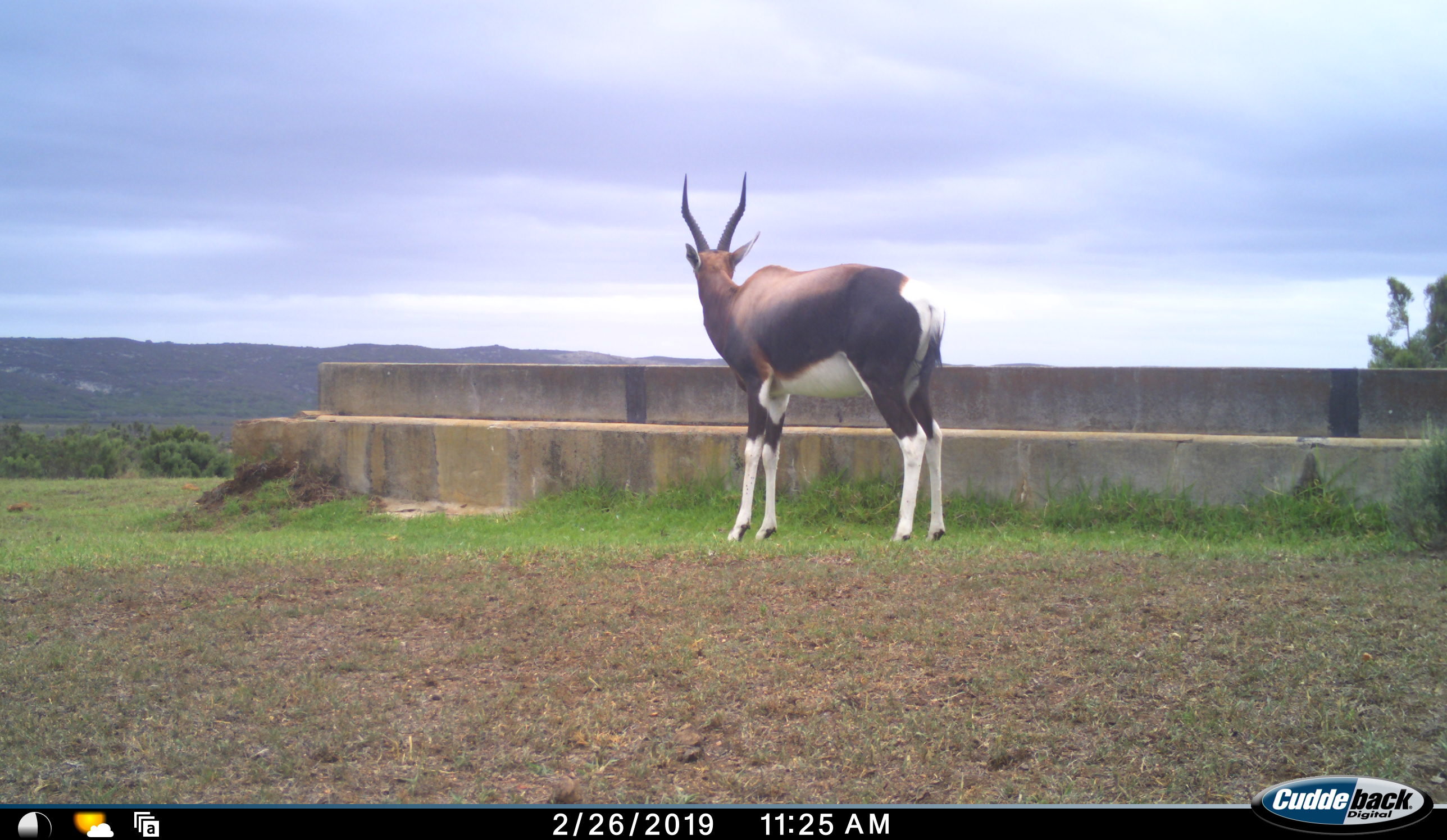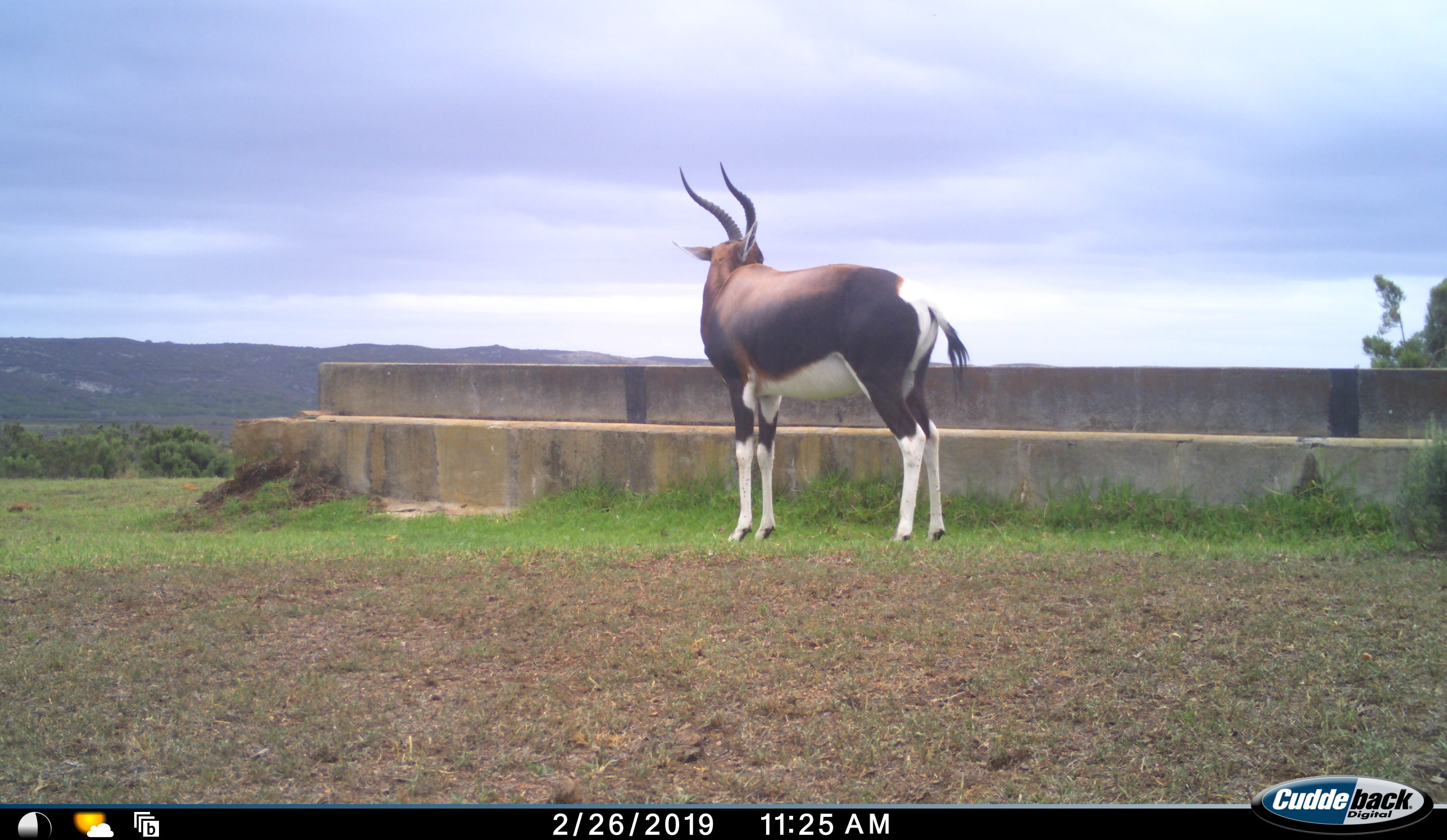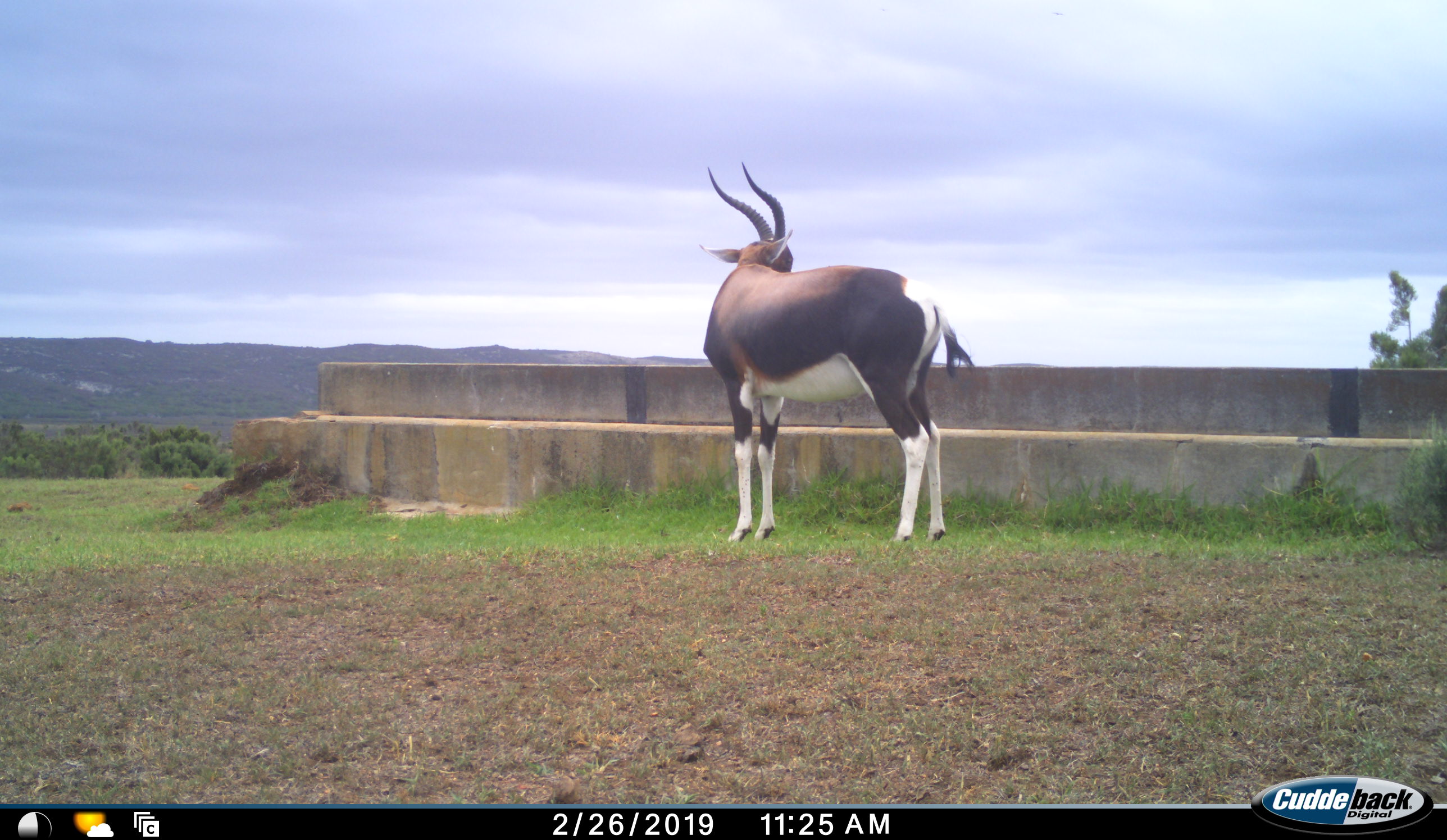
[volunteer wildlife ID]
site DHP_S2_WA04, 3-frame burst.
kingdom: Animalia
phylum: Chordata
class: Mammalia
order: Artiodactyla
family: Bovidae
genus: Damaliscus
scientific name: Damaliscus pygargus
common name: bontebok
Bontebok (Damaliscus pygargus), count 1. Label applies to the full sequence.